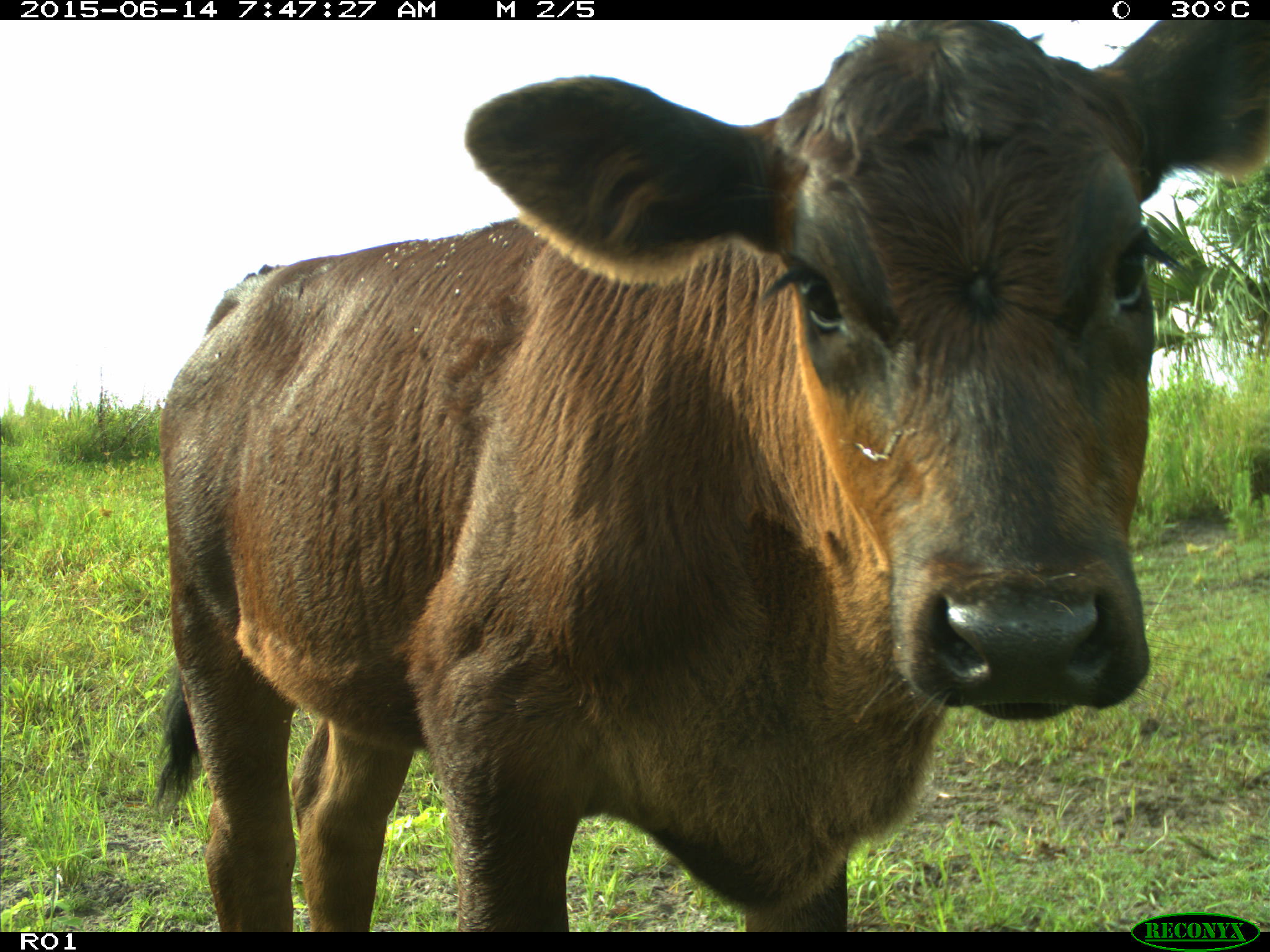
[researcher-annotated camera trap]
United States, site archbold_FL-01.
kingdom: Animalia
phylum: Chordata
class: Mammalia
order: Artiodactyla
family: Bovidae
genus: Bos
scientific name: Bos taurus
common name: domestic cow